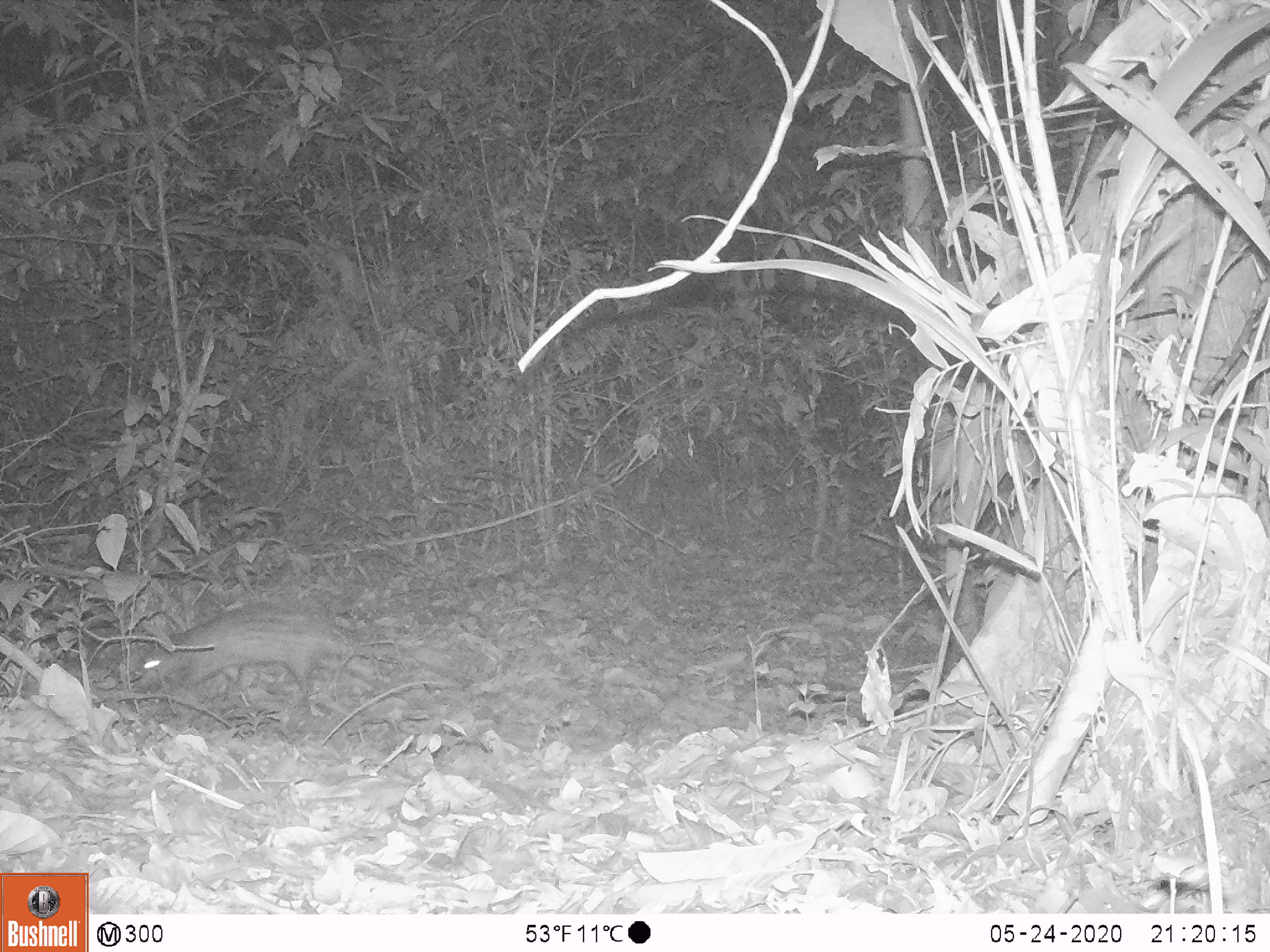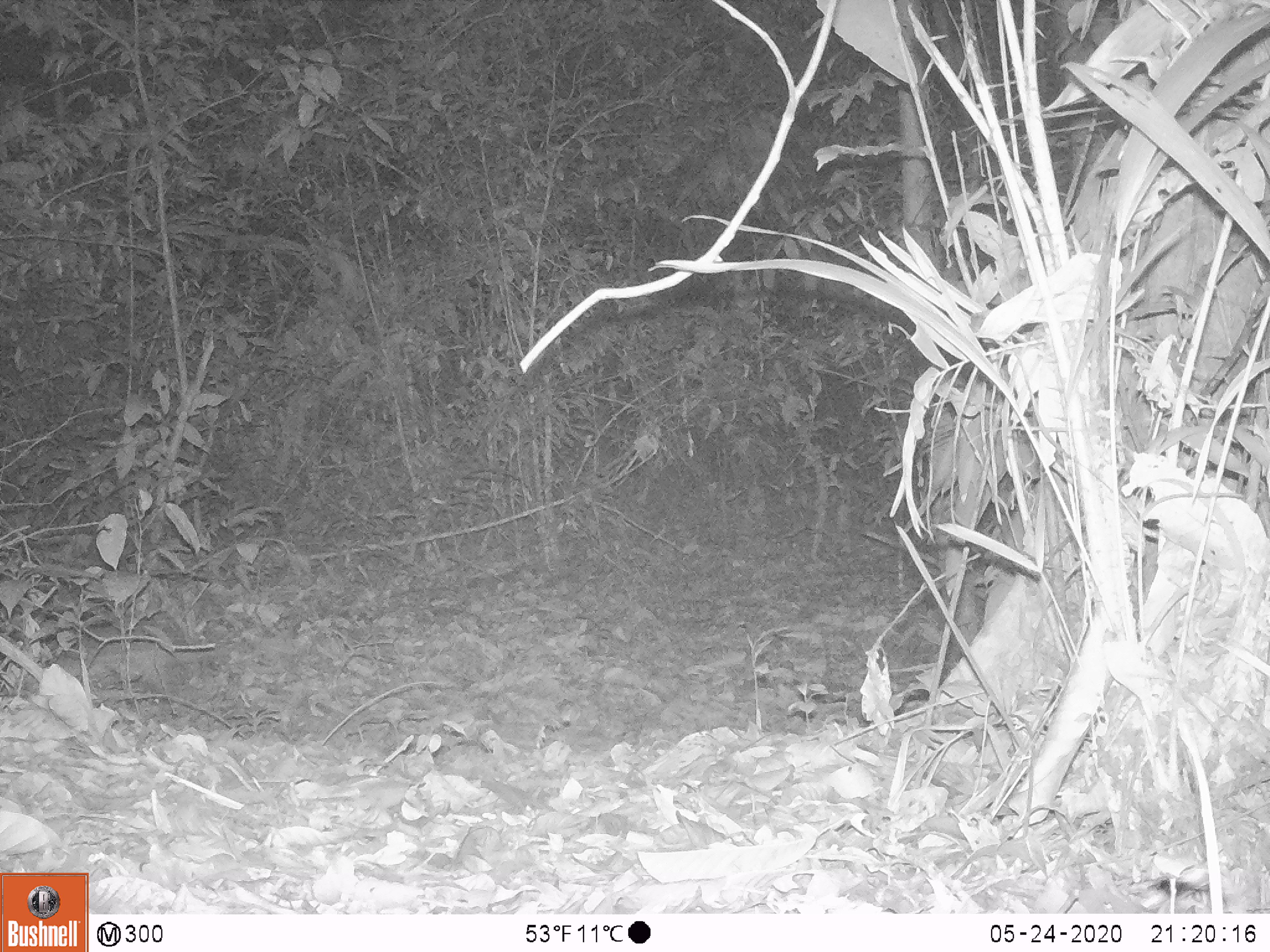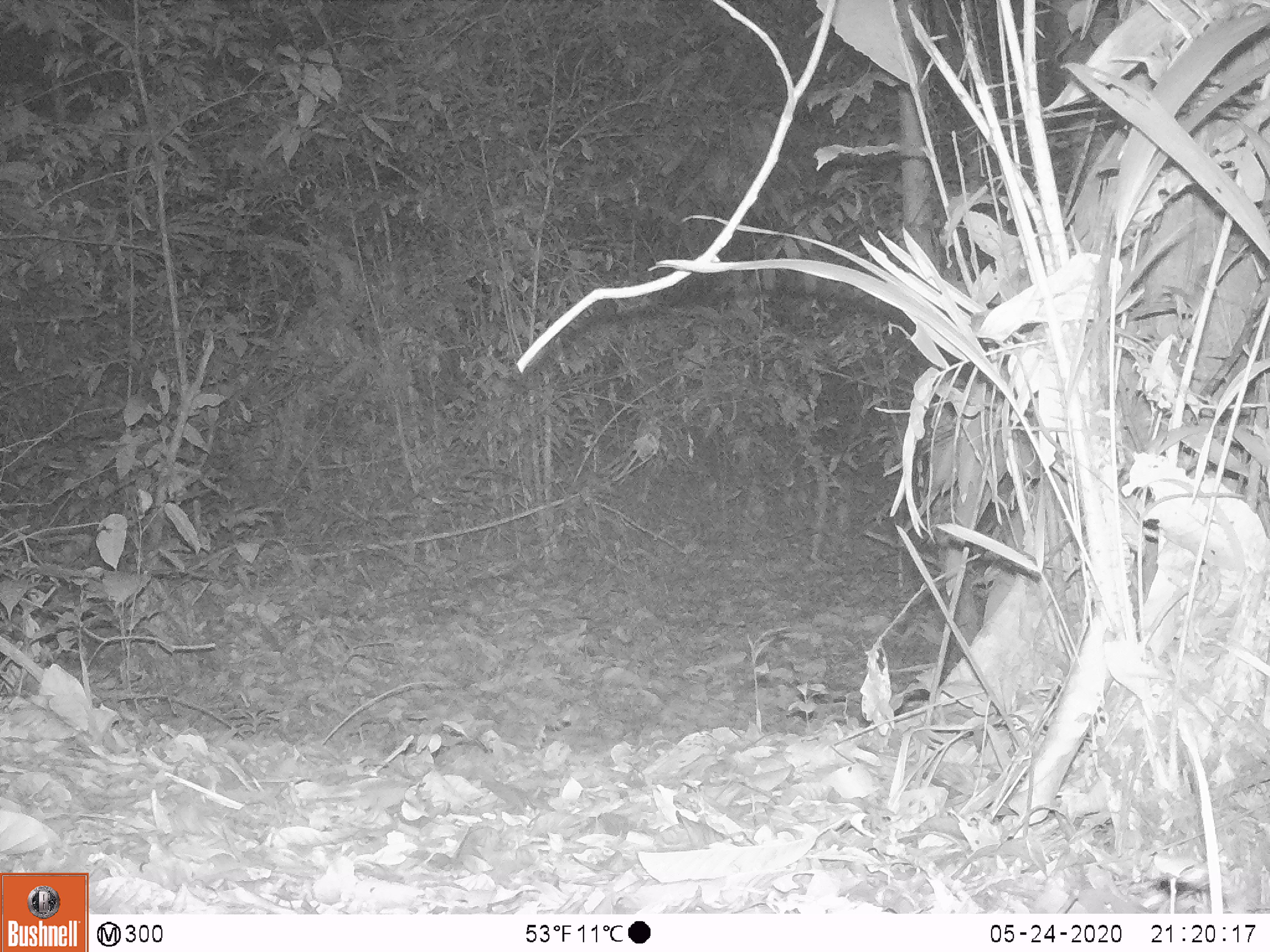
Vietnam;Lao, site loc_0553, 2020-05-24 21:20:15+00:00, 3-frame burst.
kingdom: Animalia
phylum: Chordata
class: Mammalia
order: Rodentia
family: Hystricidae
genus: Atherurus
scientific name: Atherurus macrourus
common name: asiatic brush-tailed porcupine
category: asiatic brush tailed porcupine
Asiatic brush tailed porcupine (asiatic brush-tailed porcupine) (Atherurus macrourus). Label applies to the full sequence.